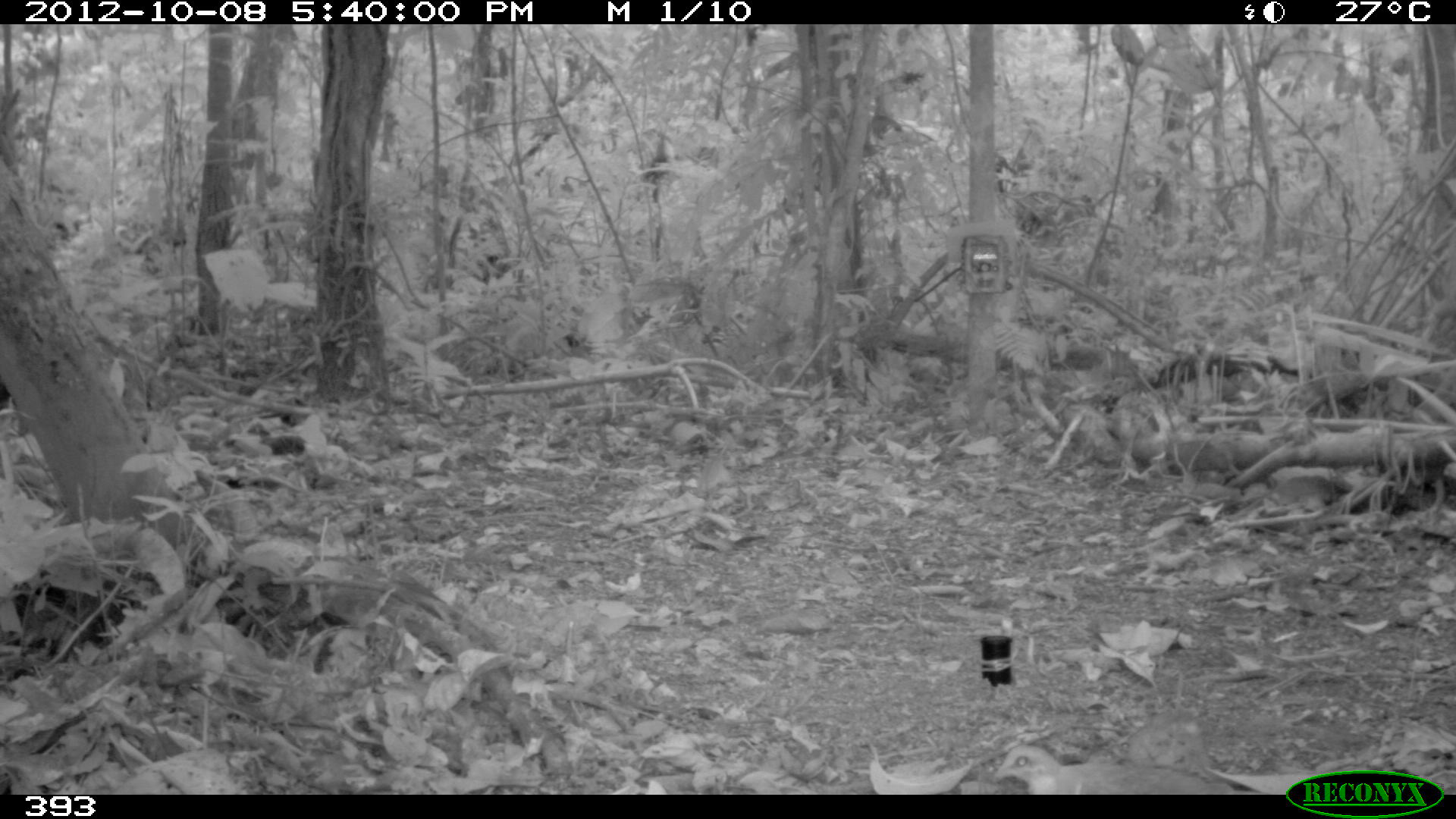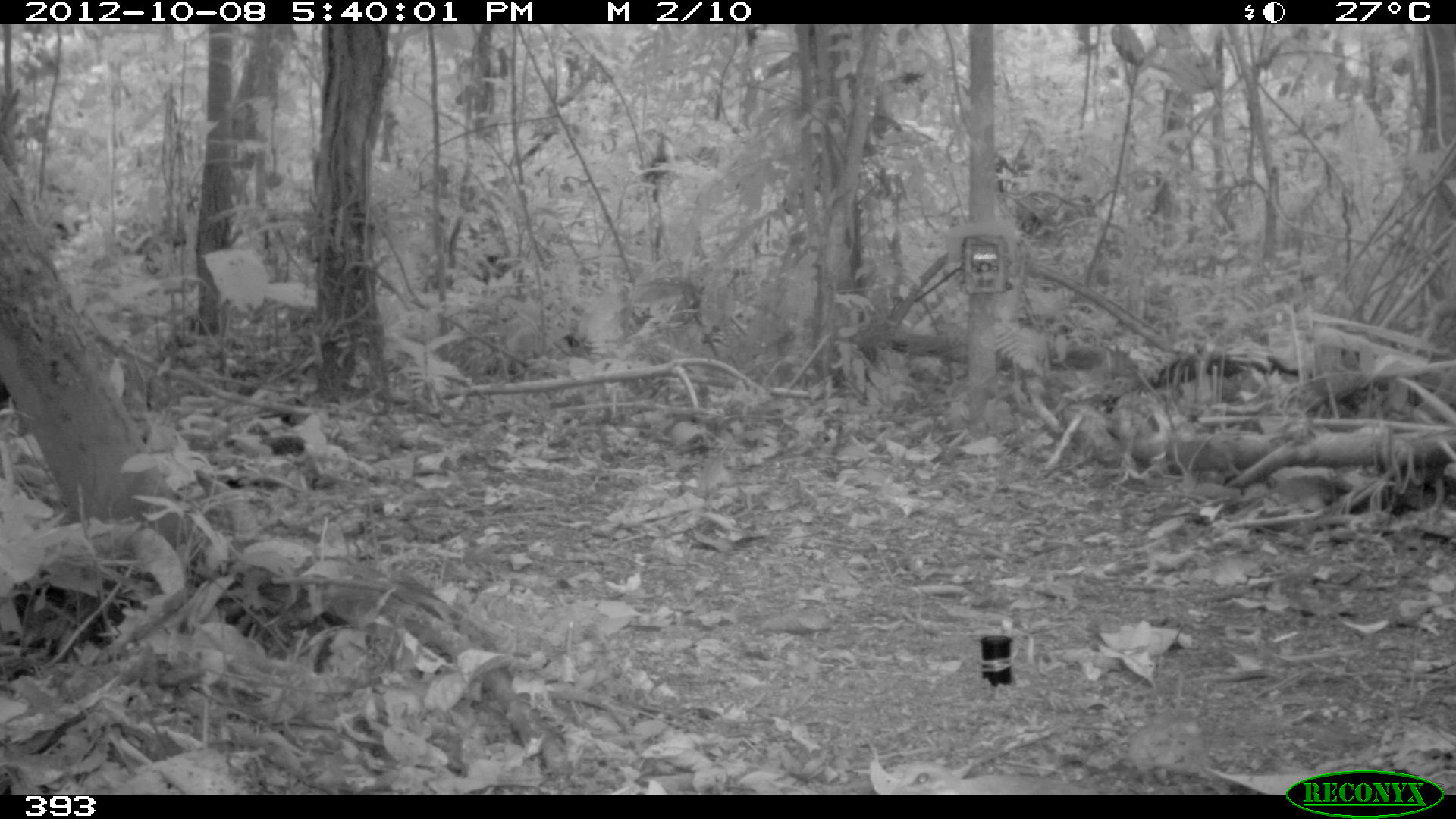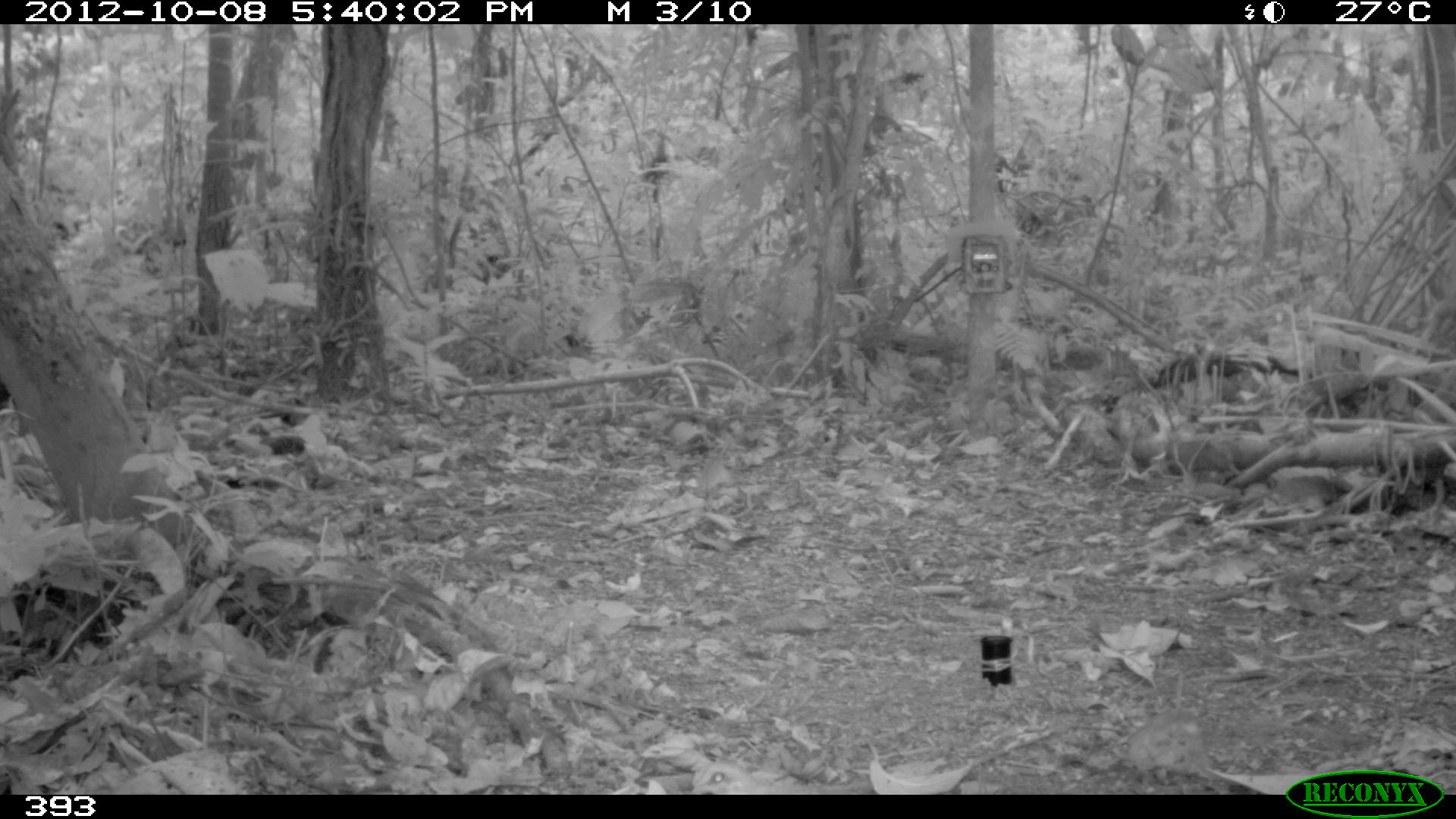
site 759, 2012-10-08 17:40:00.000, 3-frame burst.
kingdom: Animalia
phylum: Chordata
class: Aves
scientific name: Aves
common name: bird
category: unknown bird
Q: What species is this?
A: Unknown bird (bird) (Aves).